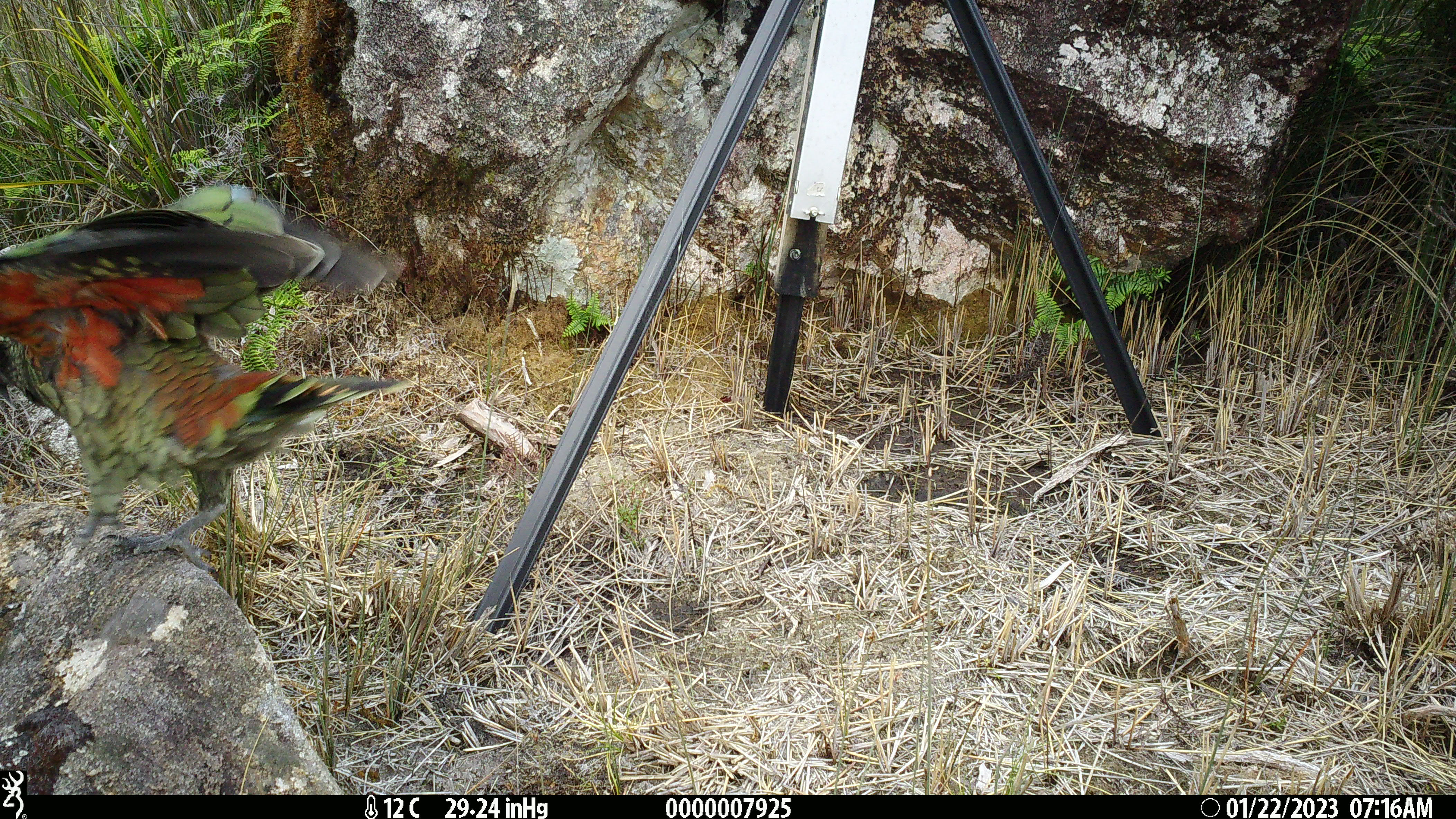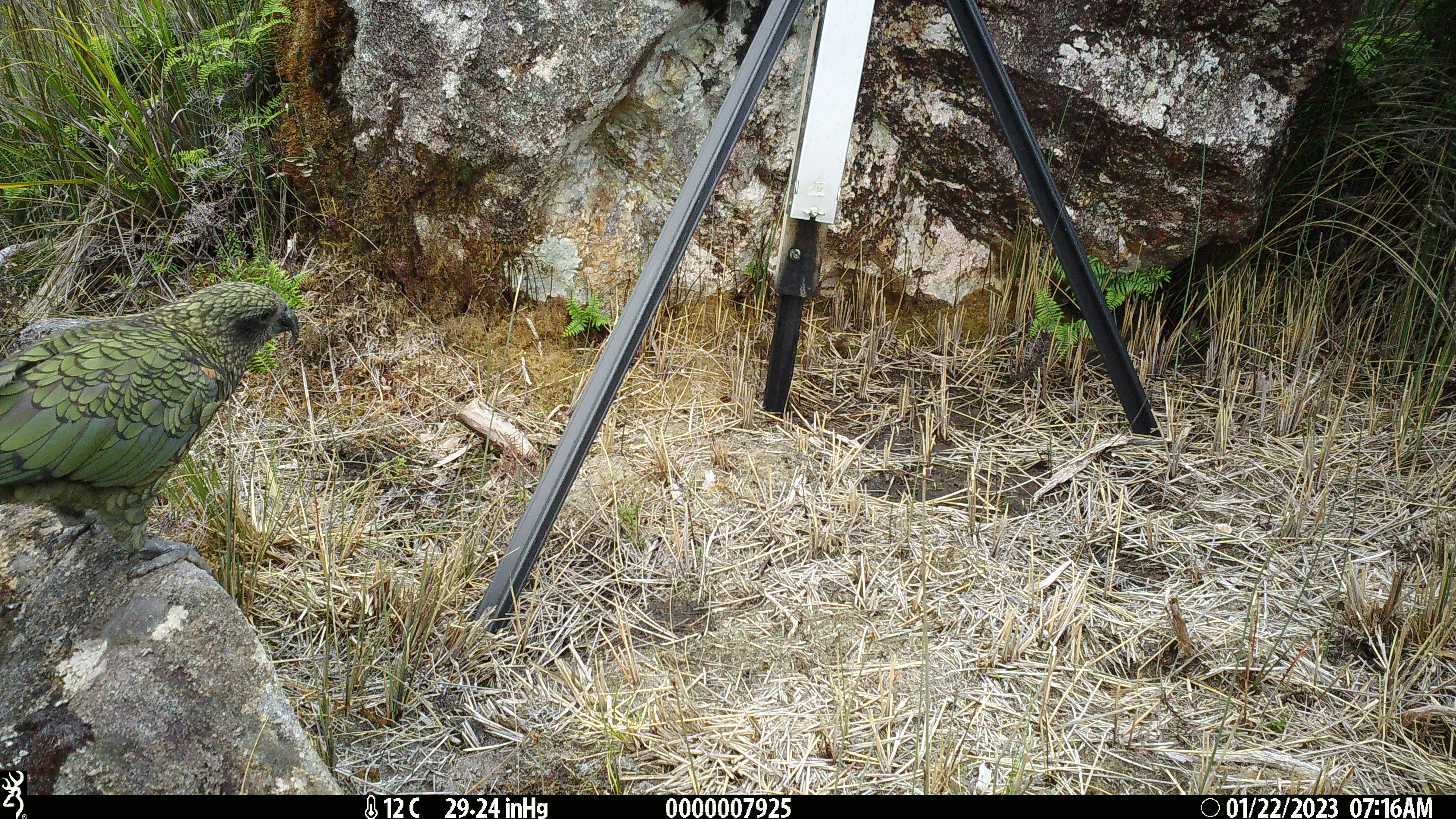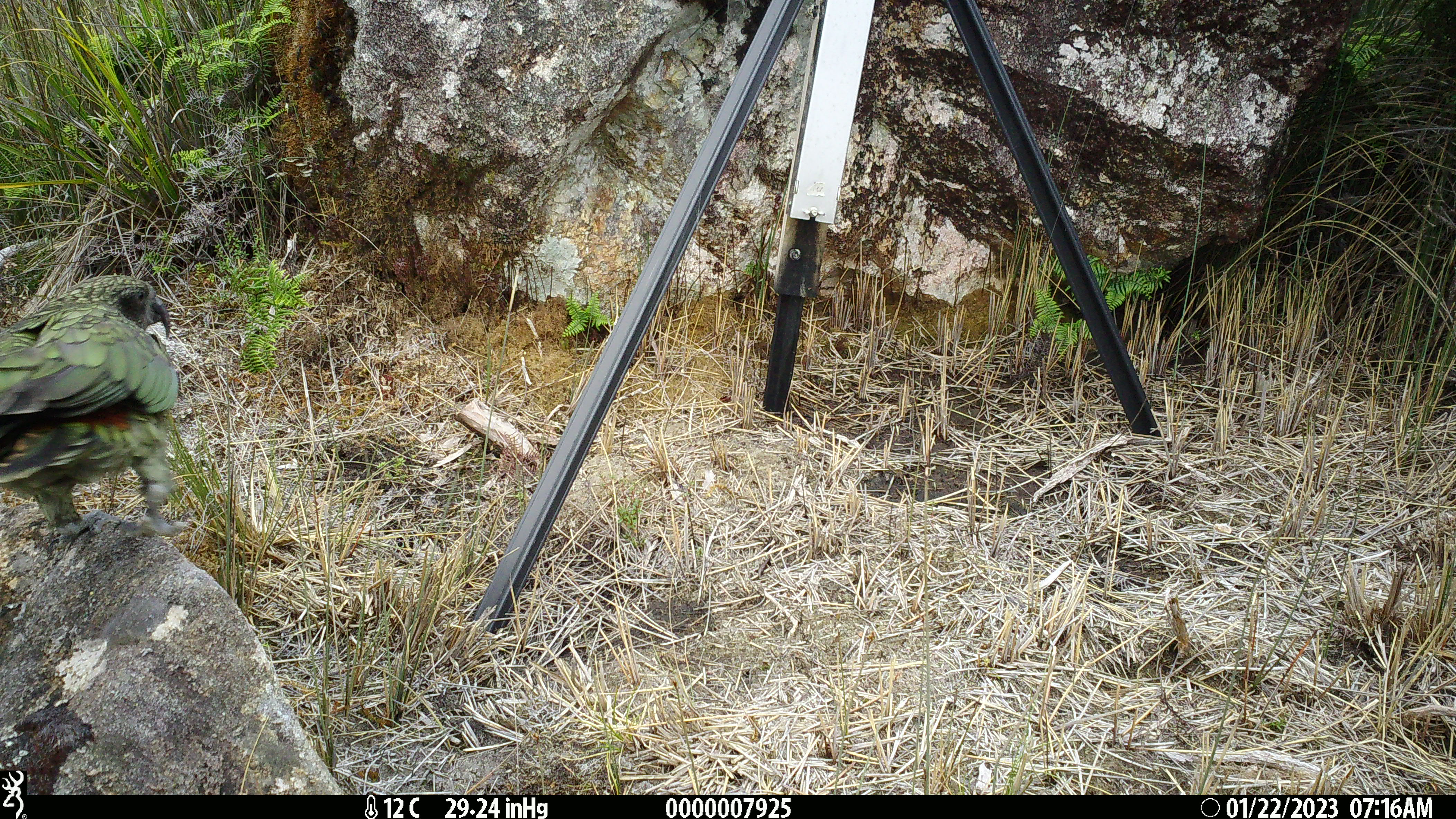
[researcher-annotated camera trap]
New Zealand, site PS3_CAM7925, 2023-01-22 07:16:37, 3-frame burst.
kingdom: Animalia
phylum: Chordata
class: Aves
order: Psittaciformes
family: Strigopidae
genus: Nestor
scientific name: Nestor notabilis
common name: kea